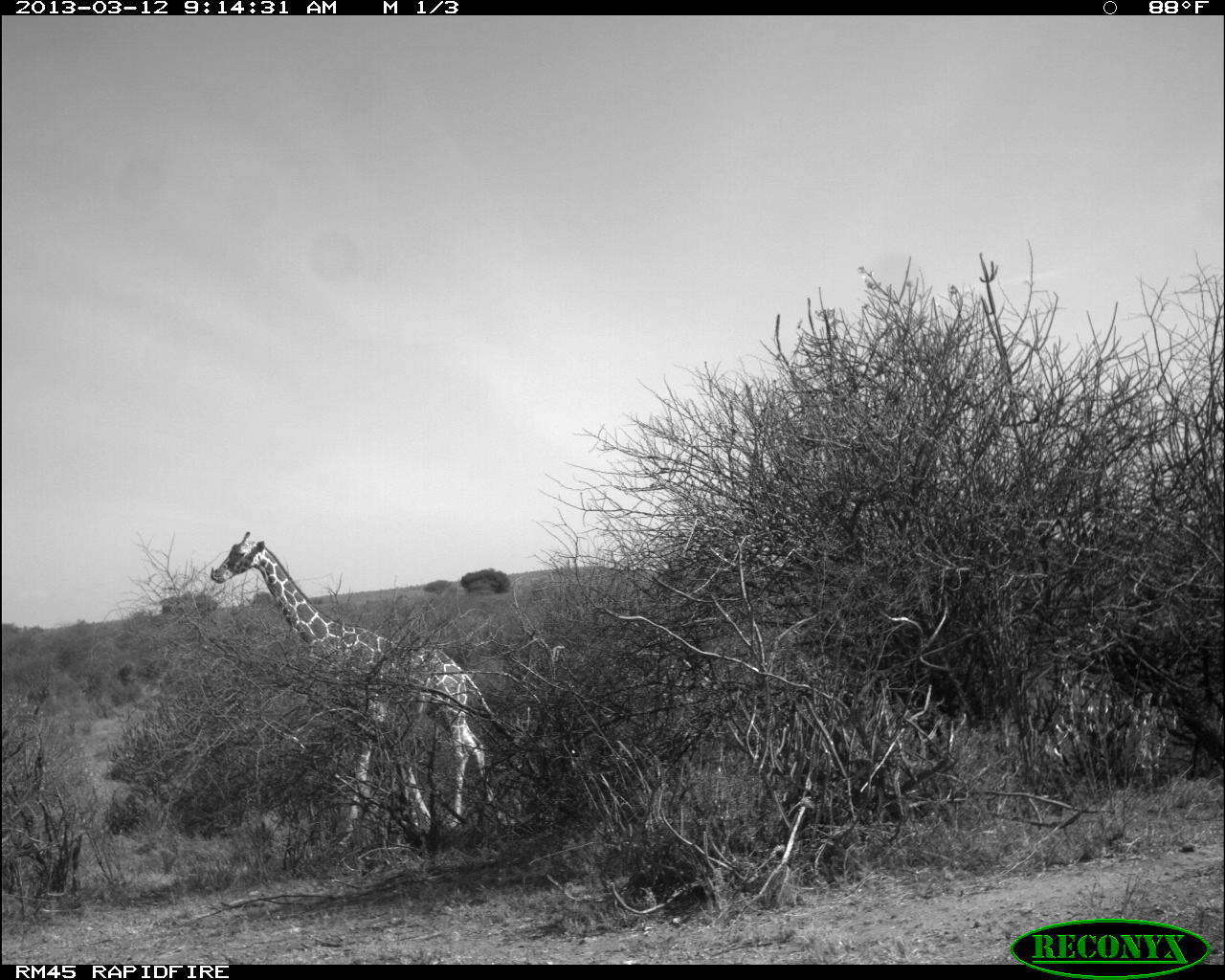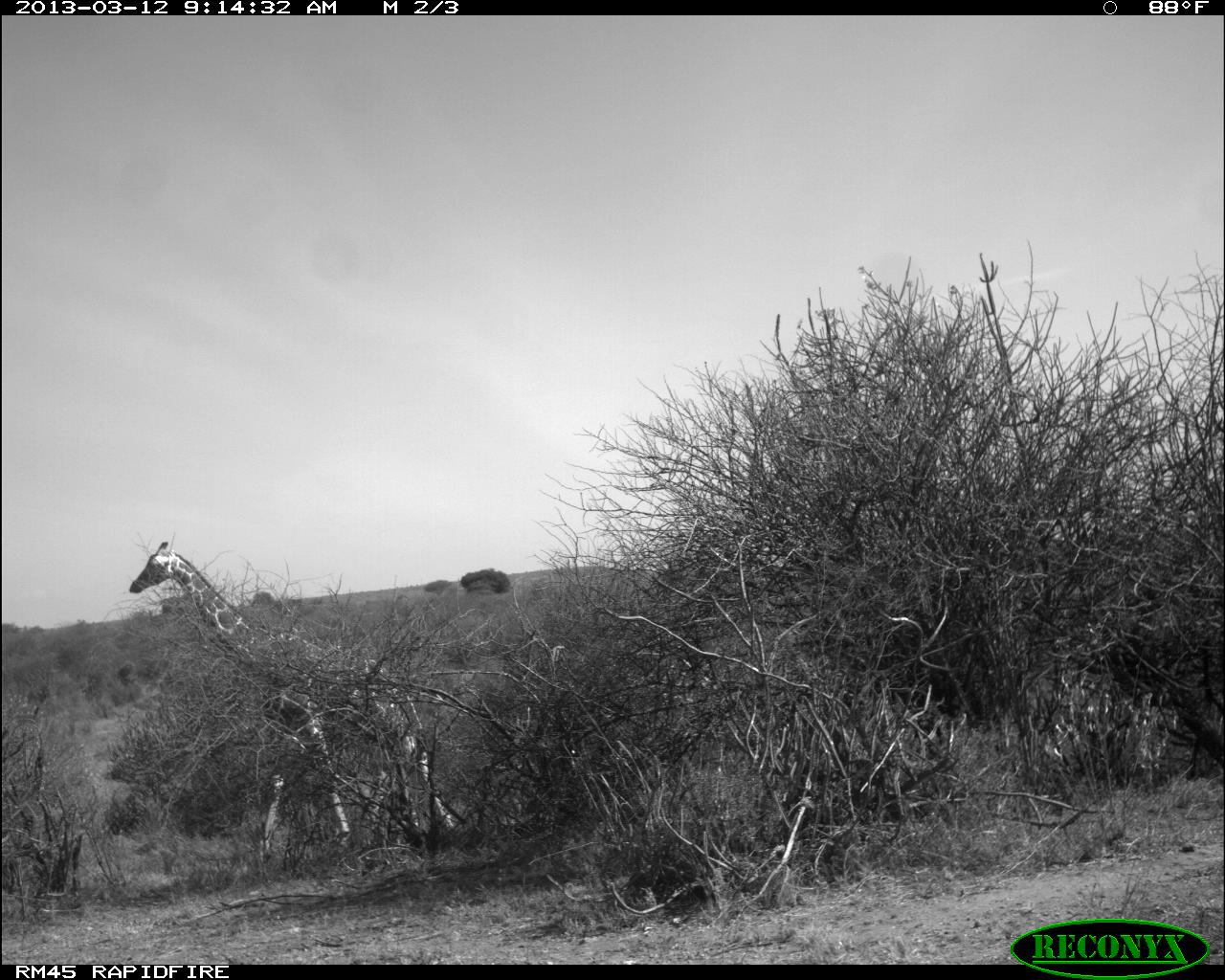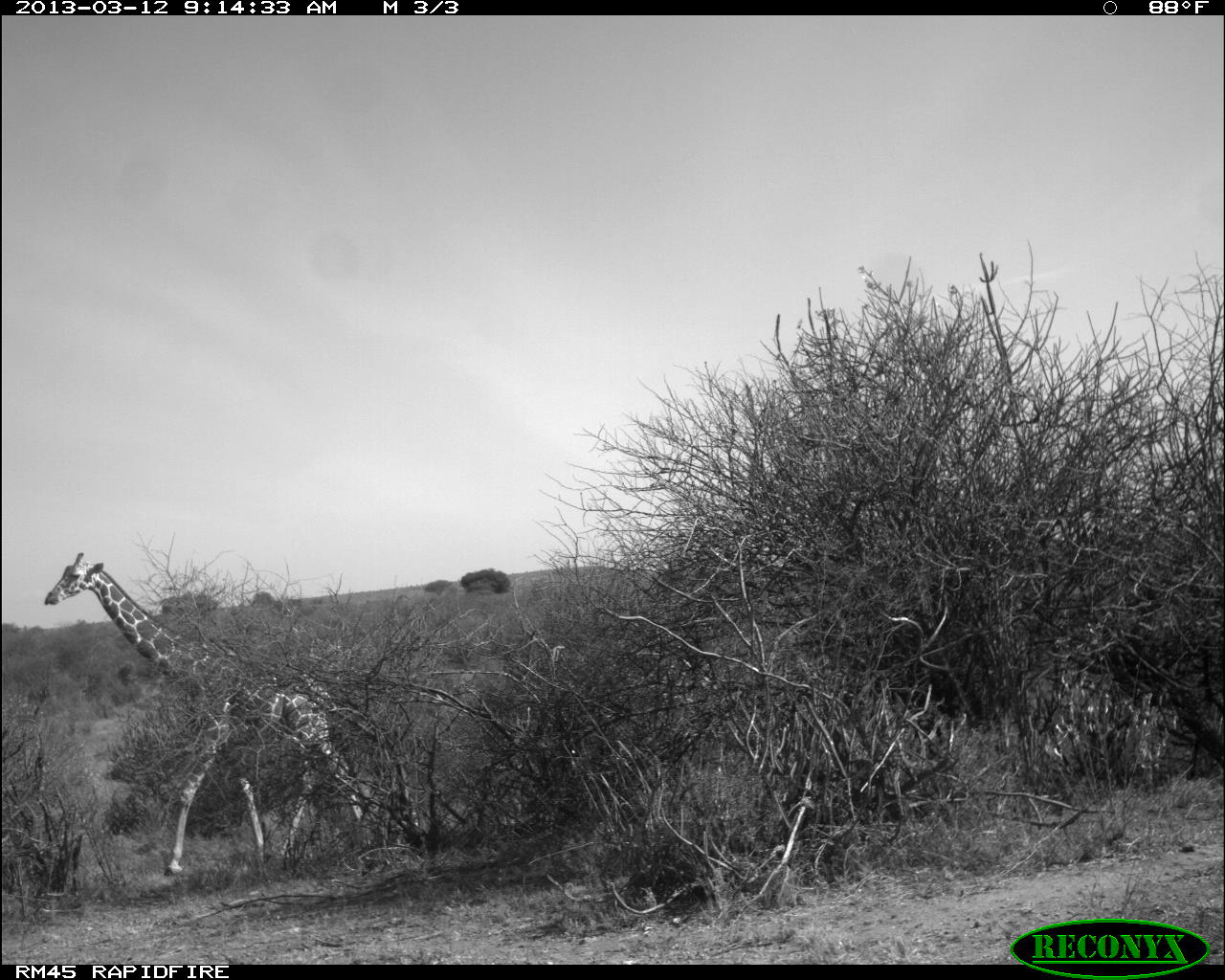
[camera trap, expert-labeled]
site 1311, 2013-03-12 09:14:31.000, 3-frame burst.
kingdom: Animalia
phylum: Chordata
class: Mammalia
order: Artiodactyla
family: Giraffidae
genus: Giraffa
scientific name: Giraffa camelopardalis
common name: giraffe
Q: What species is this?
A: Giraffa camelopardalis (giraffe).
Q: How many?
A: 1.